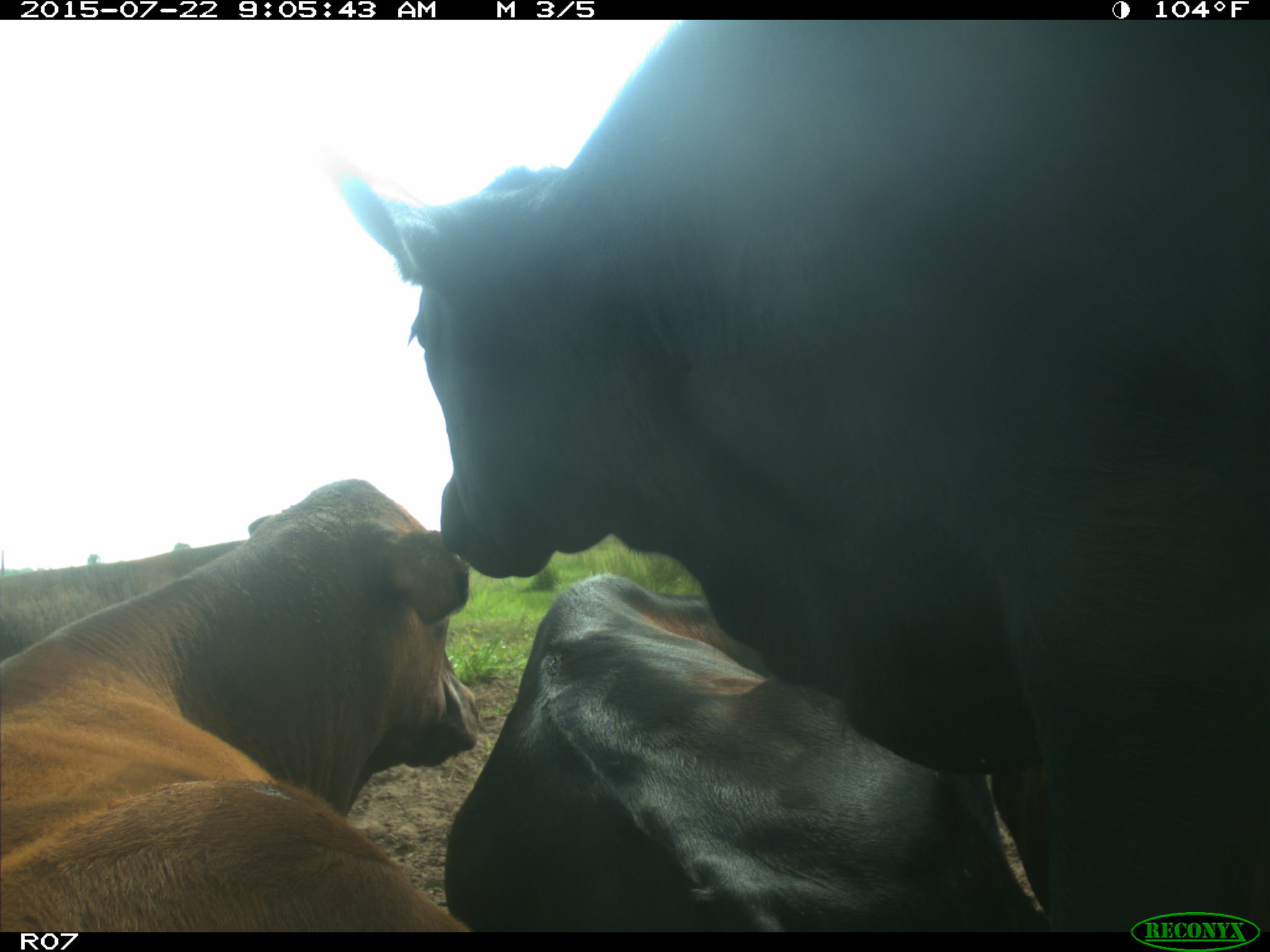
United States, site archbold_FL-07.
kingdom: Animalia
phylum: Chordata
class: Mammalia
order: Artiodactyla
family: Bovidae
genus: Bos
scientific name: Bos taurus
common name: domestic cow